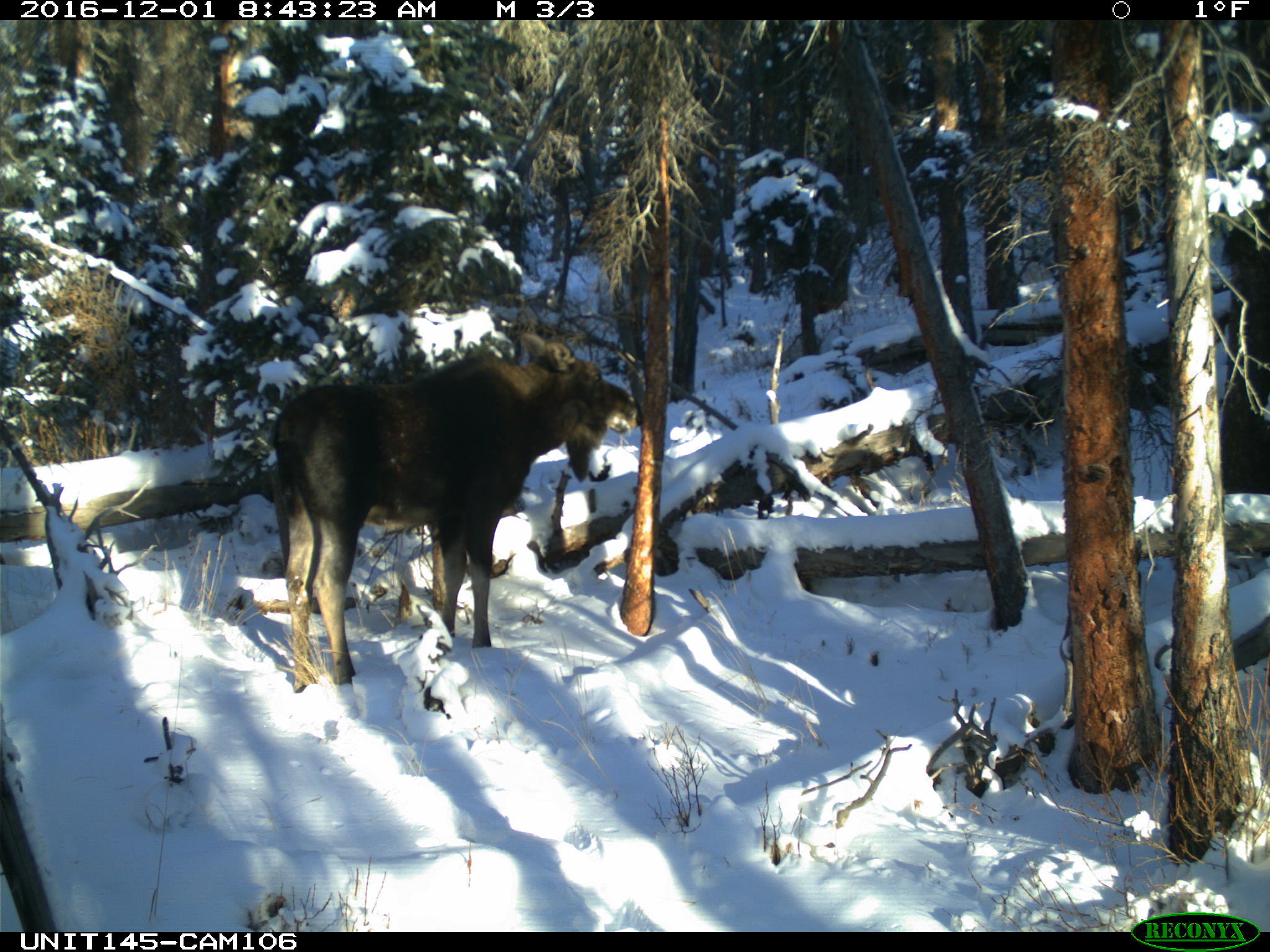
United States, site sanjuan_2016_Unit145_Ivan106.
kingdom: Animalia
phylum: Chordata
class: Mammalia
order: Artiodactyla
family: Cervidae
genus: Alces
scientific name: Alces alces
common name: moose